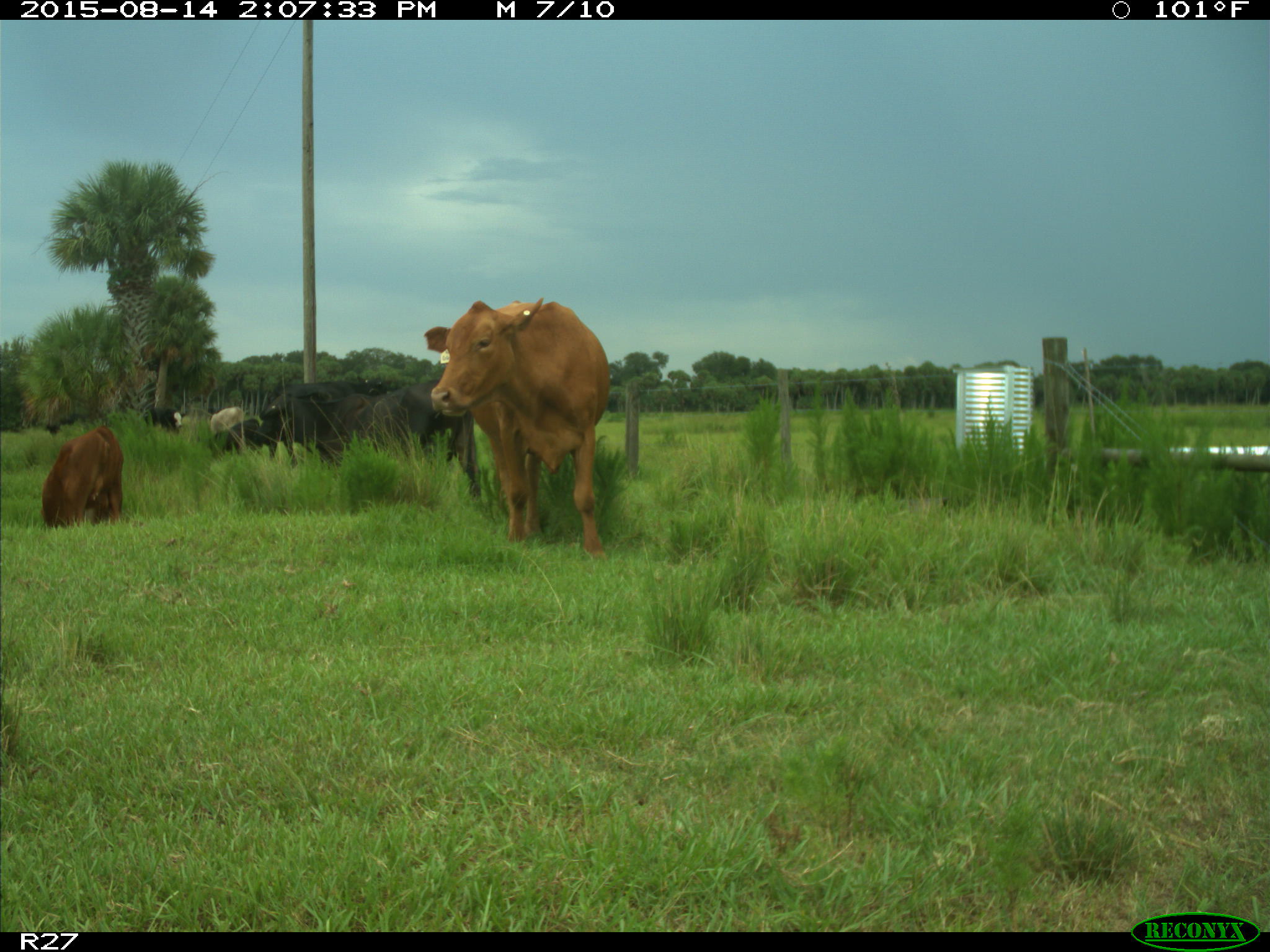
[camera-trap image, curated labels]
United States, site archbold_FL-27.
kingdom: Animalia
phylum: Chordata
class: Mammalia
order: Artiodactyla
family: Bovidae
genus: Bos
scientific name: Bos taurus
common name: domestic cow